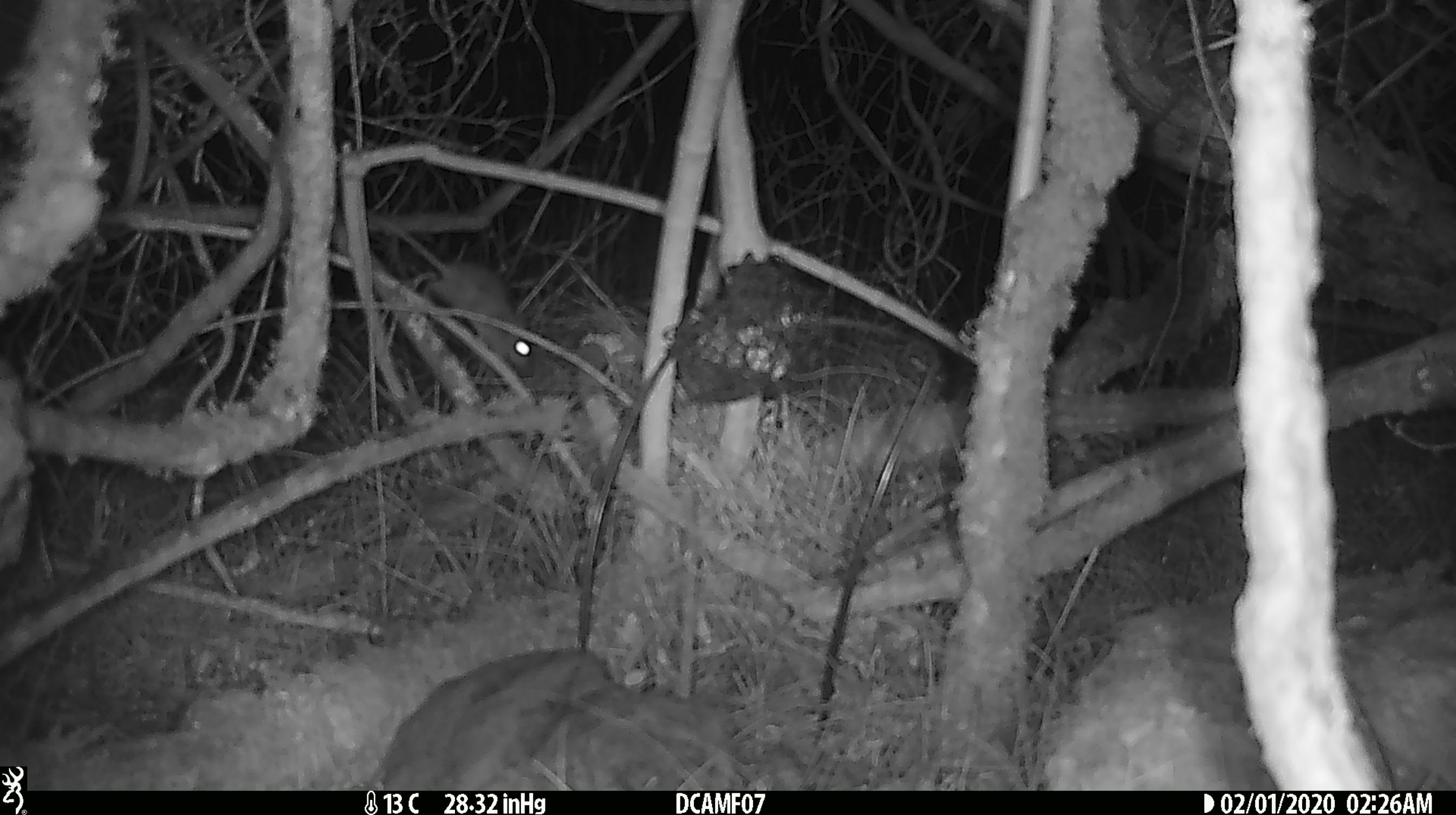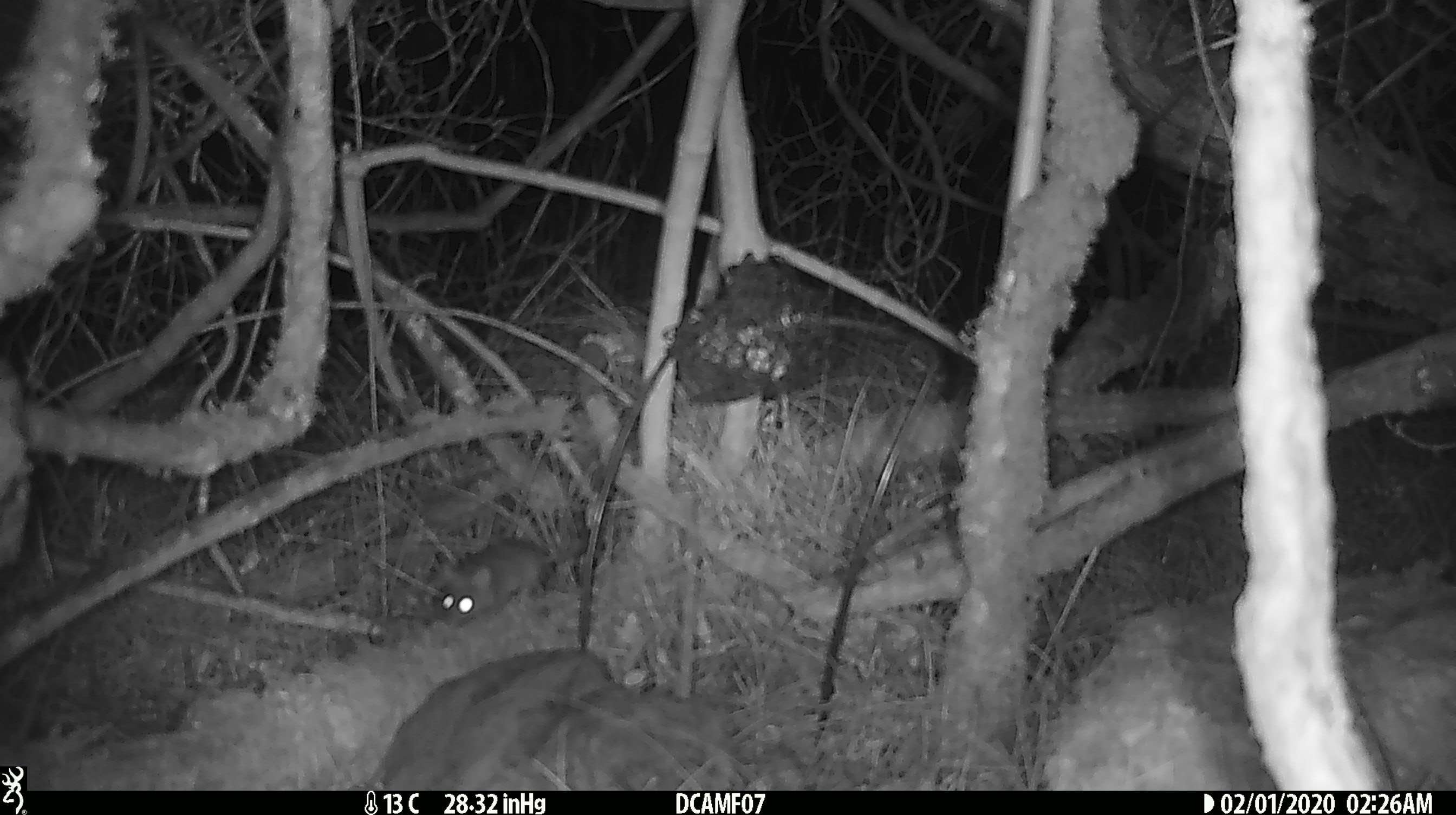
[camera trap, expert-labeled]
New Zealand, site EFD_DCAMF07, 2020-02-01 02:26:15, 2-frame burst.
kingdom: Animalia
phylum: Chordata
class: Mammalia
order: Rodentia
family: Muridae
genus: Mus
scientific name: Mus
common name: mouse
Mouse (Mus).